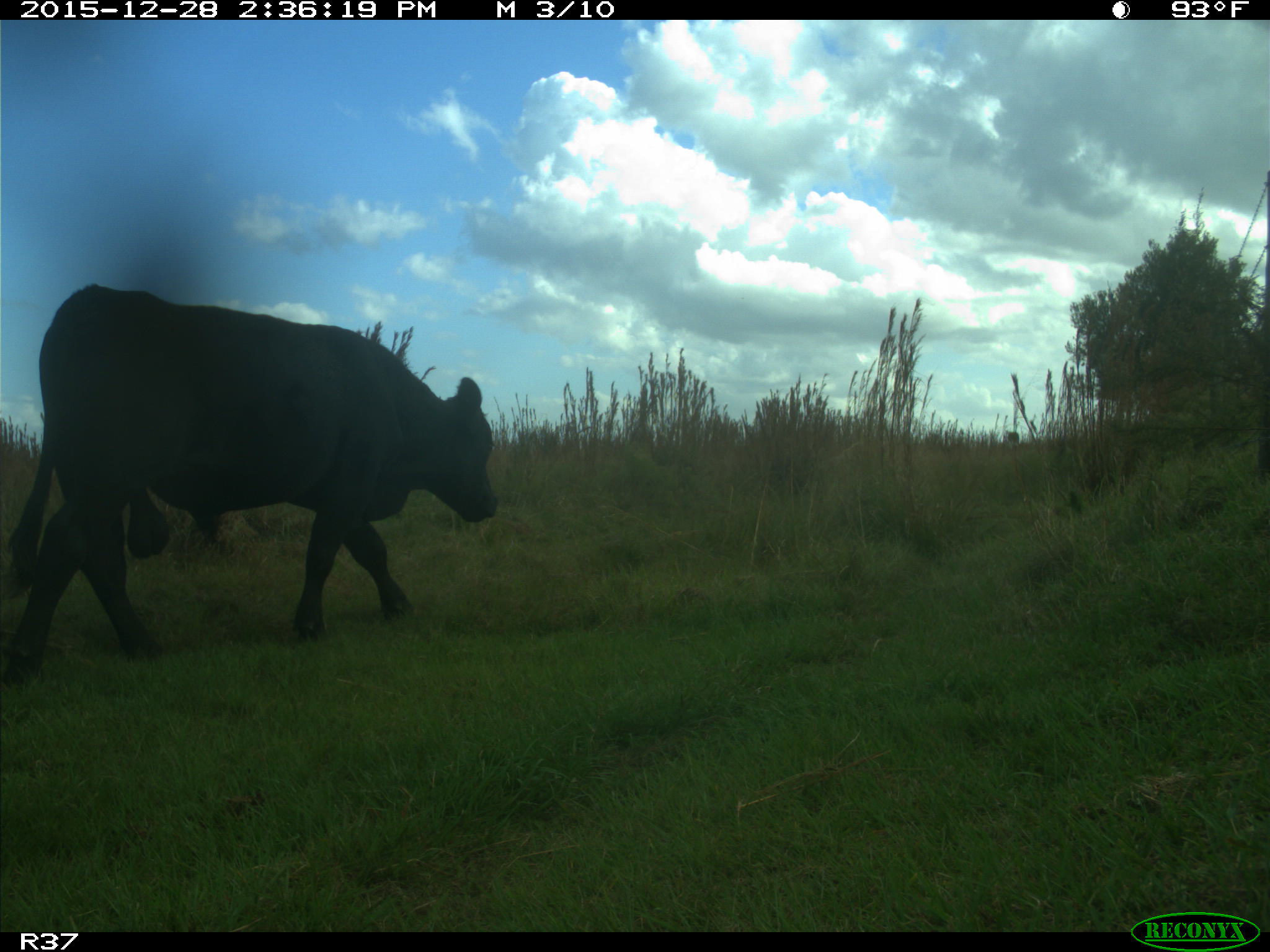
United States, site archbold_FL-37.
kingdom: Animalia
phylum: Chordata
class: Mammalia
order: Artiodactyla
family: Bovidae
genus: Bos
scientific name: Bos taurus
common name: domestic cow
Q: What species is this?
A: Bos taurus (domestic cow).